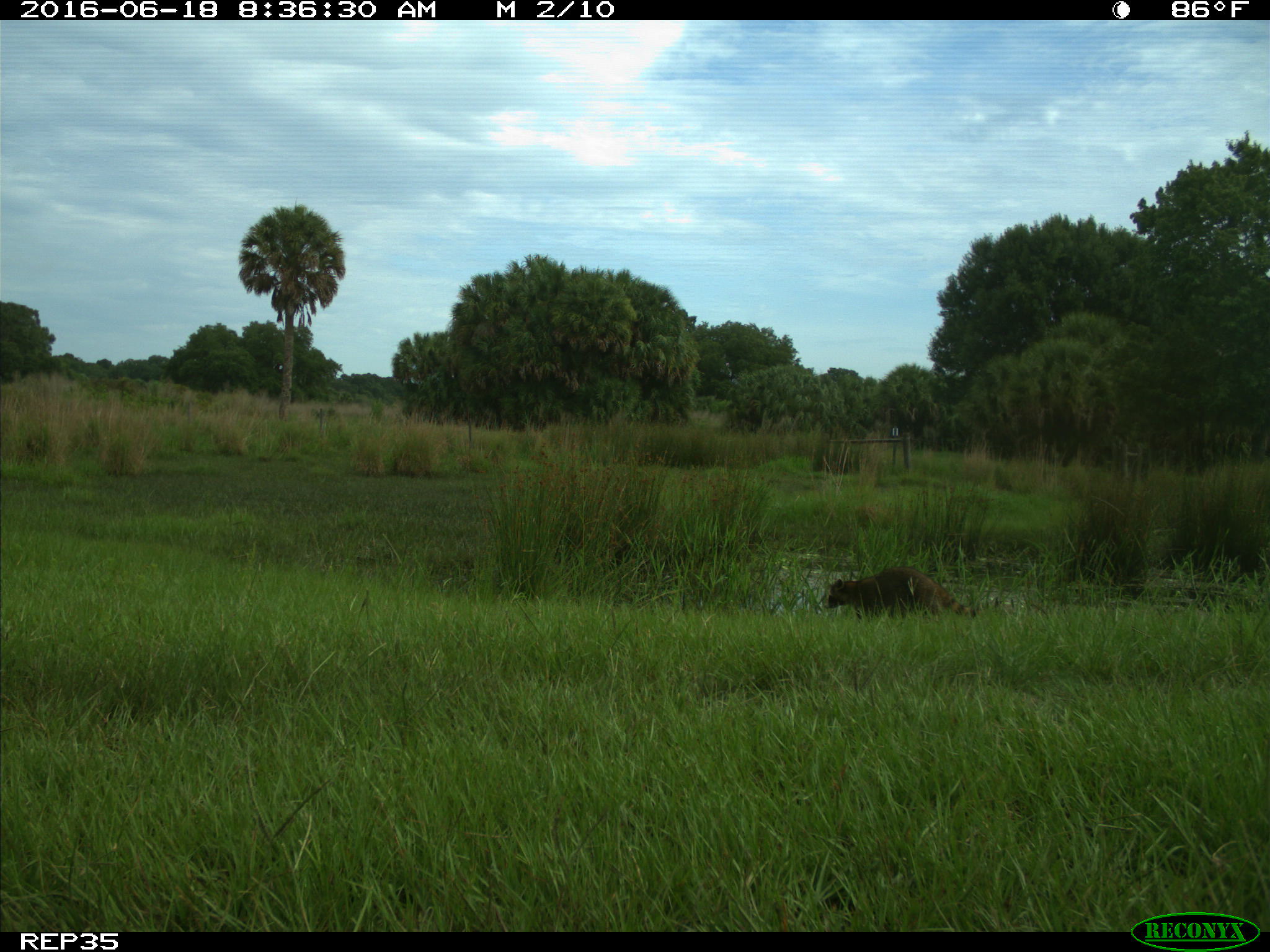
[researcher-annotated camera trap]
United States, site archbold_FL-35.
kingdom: Animalia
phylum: Chordata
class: Mammalia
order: Carnivora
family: Procyonidae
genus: Procyon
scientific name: Procyon lotor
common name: common raccoon